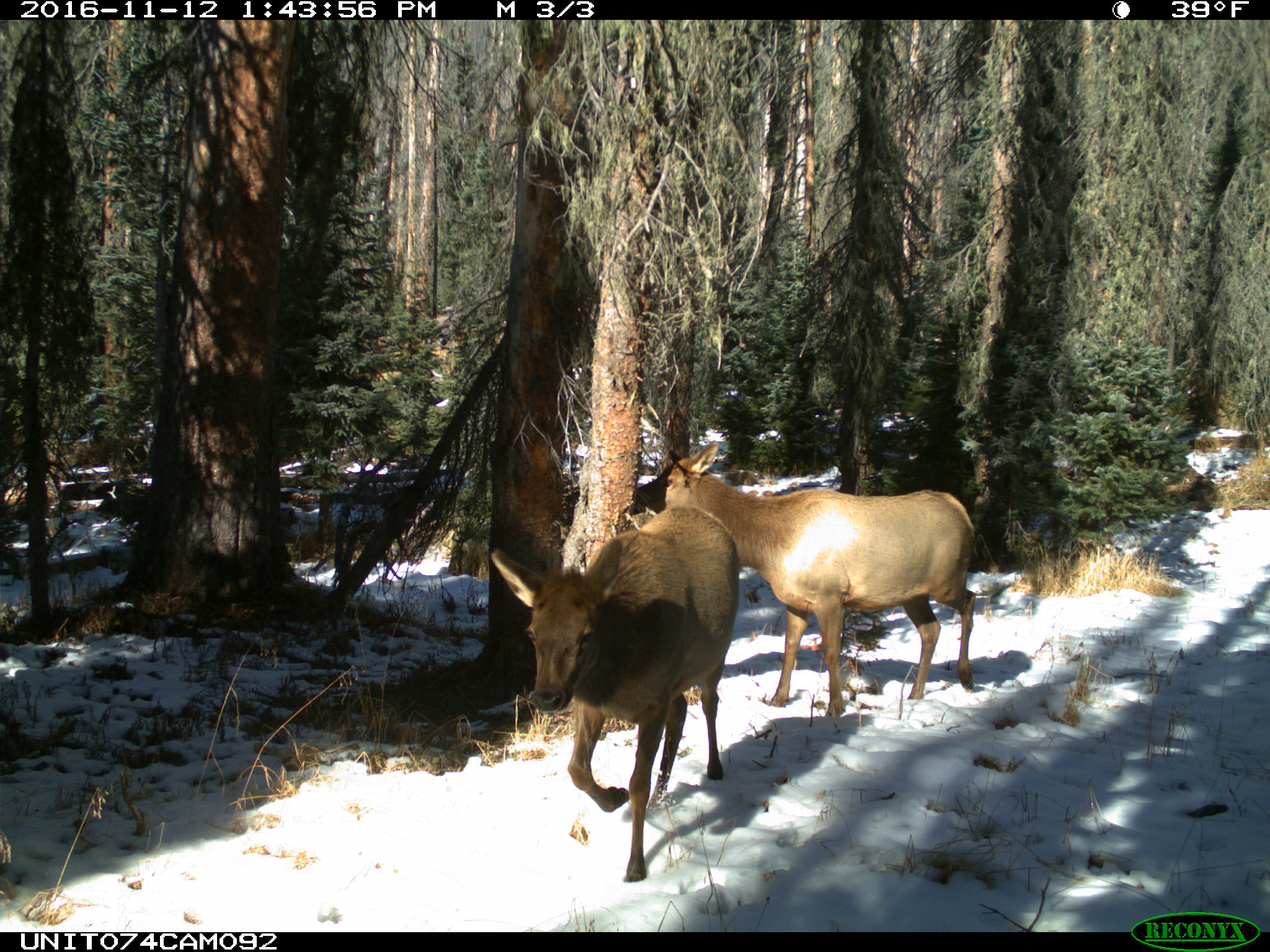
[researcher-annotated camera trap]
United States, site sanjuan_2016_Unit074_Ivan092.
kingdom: Animalia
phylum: Chordata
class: Mammalia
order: Artiodactyla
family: Cervidae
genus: Cervus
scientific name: Cervus elaphus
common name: red deer